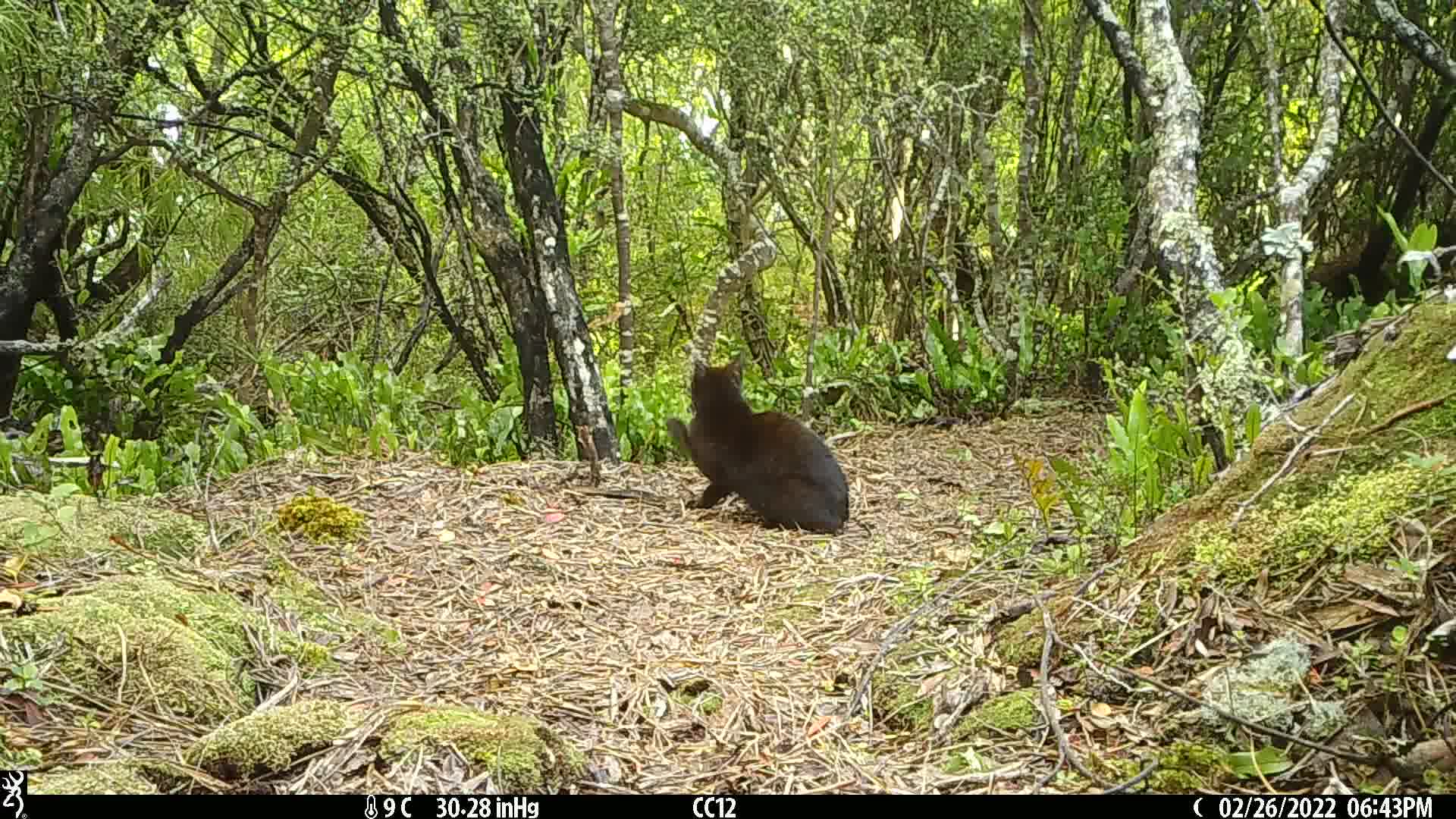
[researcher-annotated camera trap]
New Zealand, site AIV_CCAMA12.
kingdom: Animalia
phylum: Chordata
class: Mammalia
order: Carnivora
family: Felidae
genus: Felis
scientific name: Felis catus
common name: domestic cat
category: cat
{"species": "cat (domestic cat) (Felis catus)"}